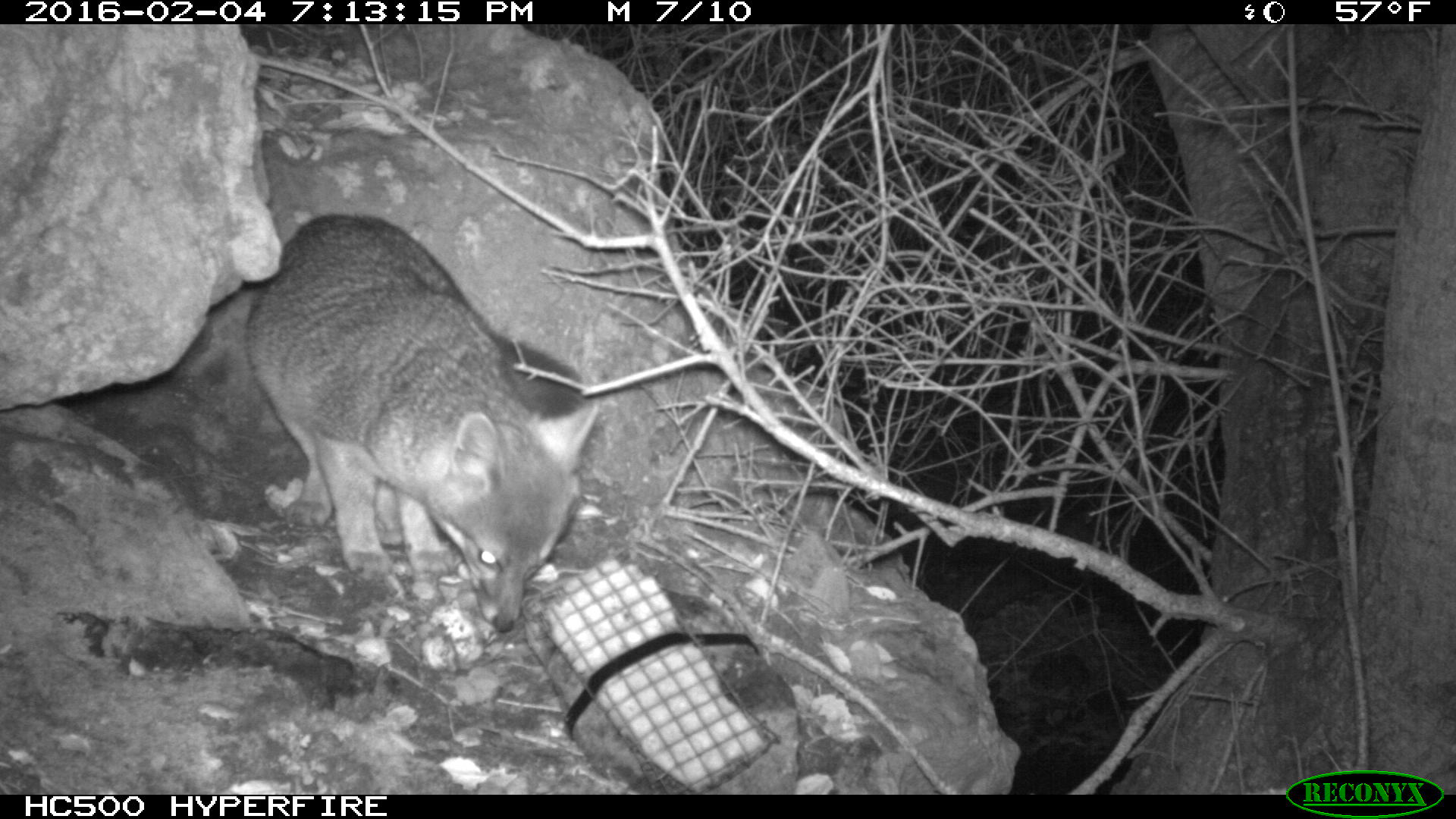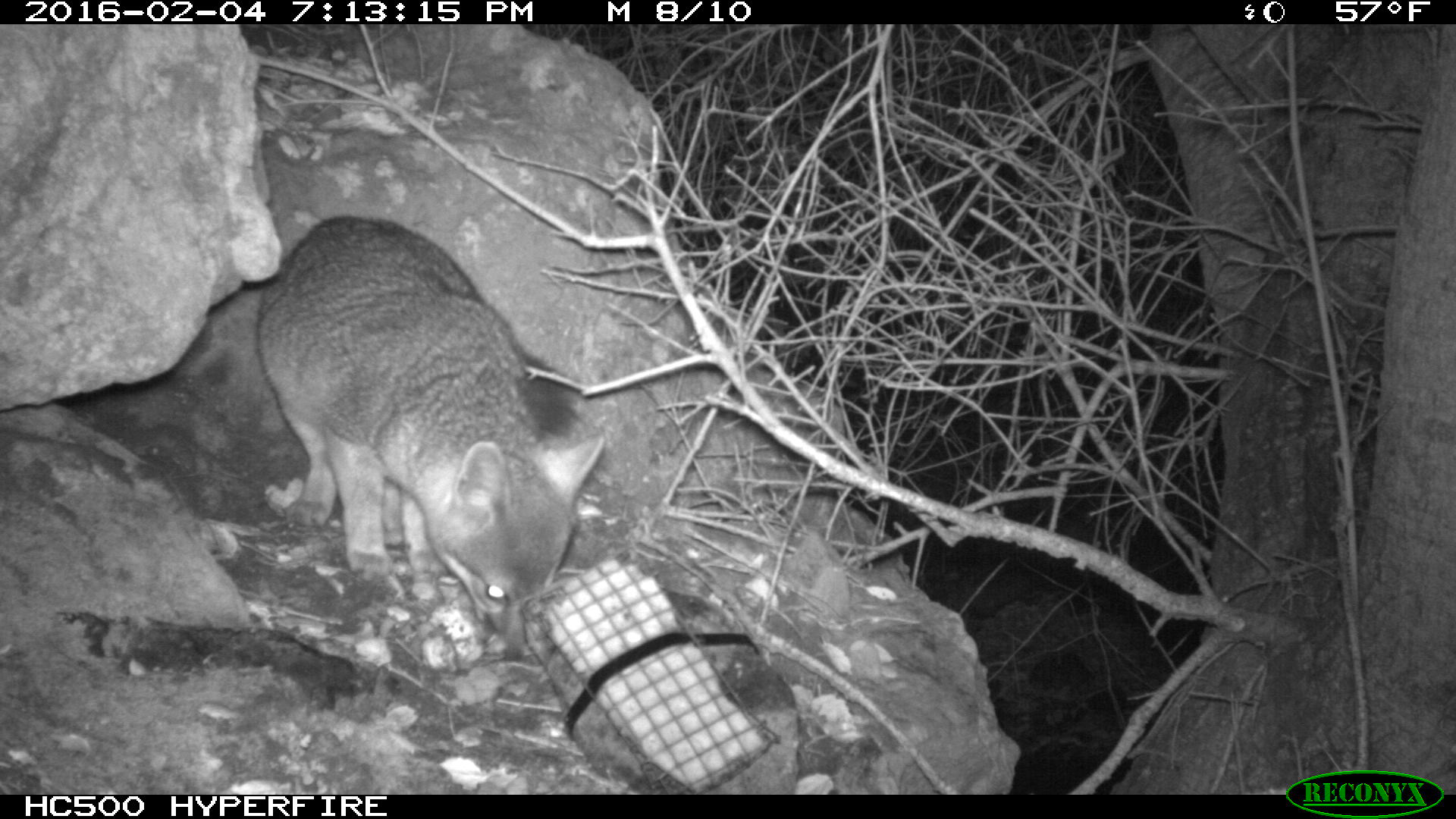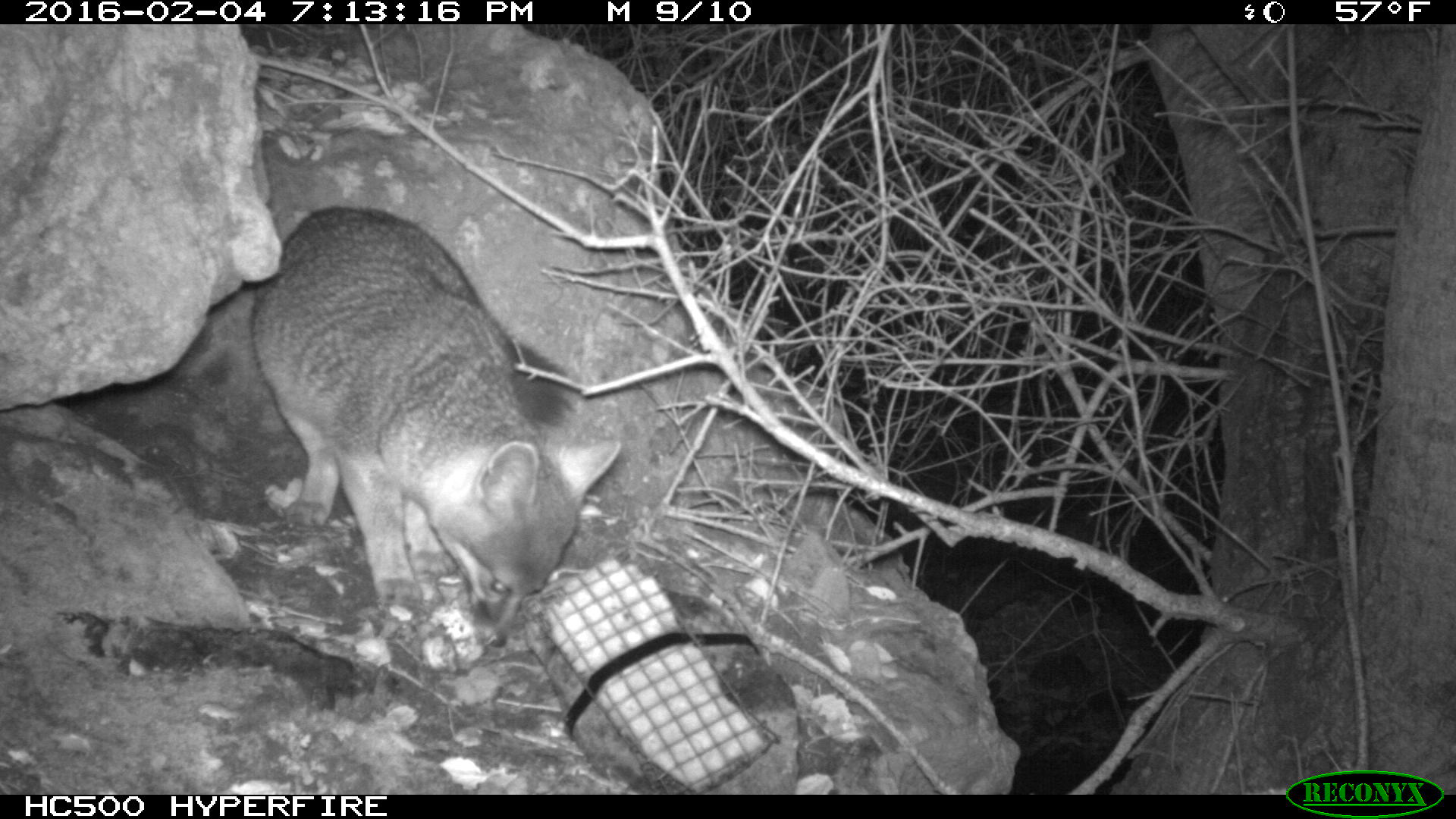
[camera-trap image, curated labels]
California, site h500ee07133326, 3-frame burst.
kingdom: Animalia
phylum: Chordata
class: Mammalia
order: Carnivora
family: Canidae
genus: Urocyon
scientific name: Urocyon littoralis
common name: island fox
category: fox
Fox (island fox) (Urocyon littoralis).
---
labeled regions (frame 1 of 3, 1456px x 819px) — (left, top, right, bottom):
fox: (243, 209, 595, 633)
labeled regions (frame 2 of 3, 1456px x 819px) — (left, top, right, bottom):
fox: (253, 212, 604, 664)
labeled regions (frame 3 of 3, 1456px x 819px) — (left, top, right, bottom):
fox: (250, 205, 620, 647)